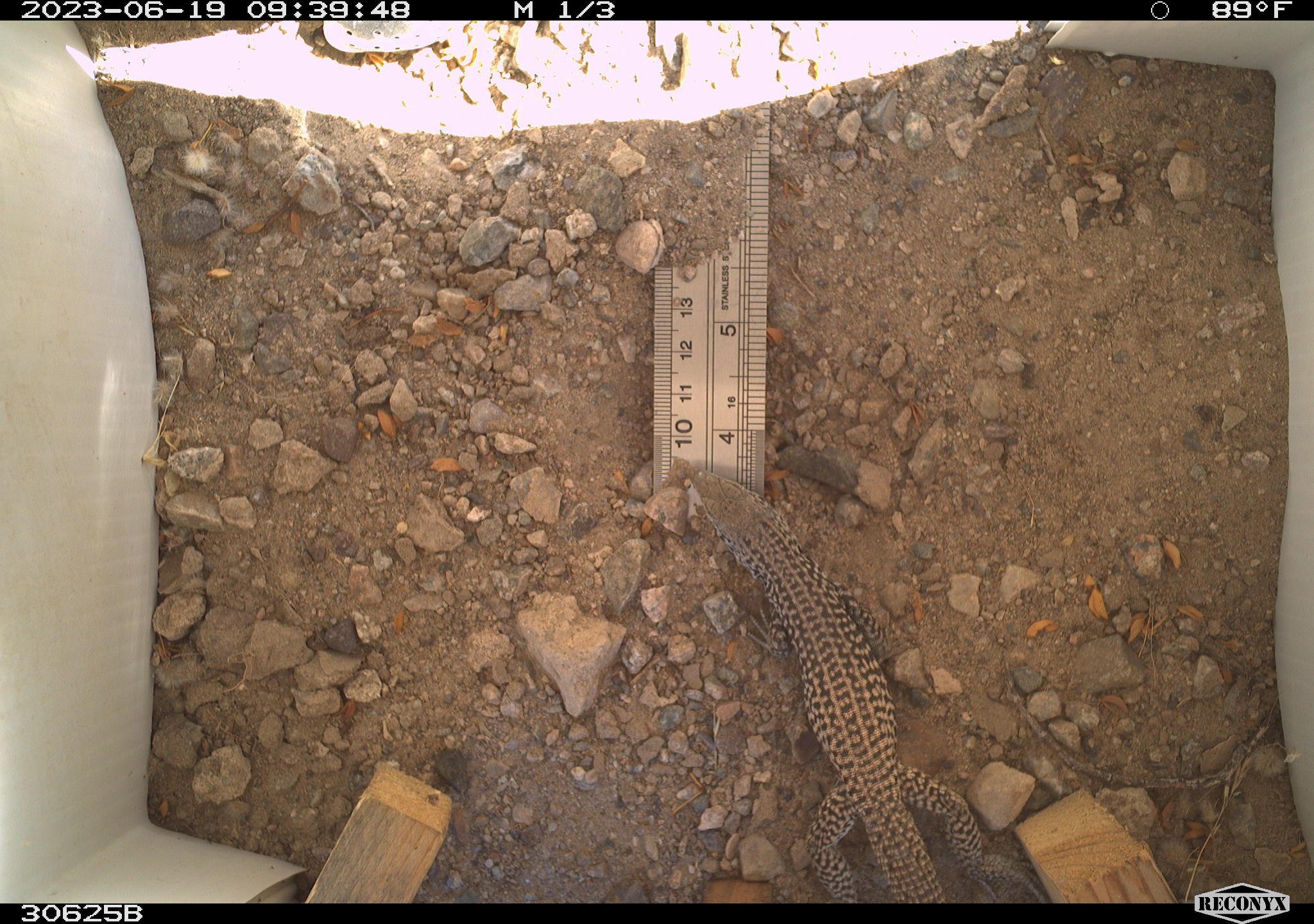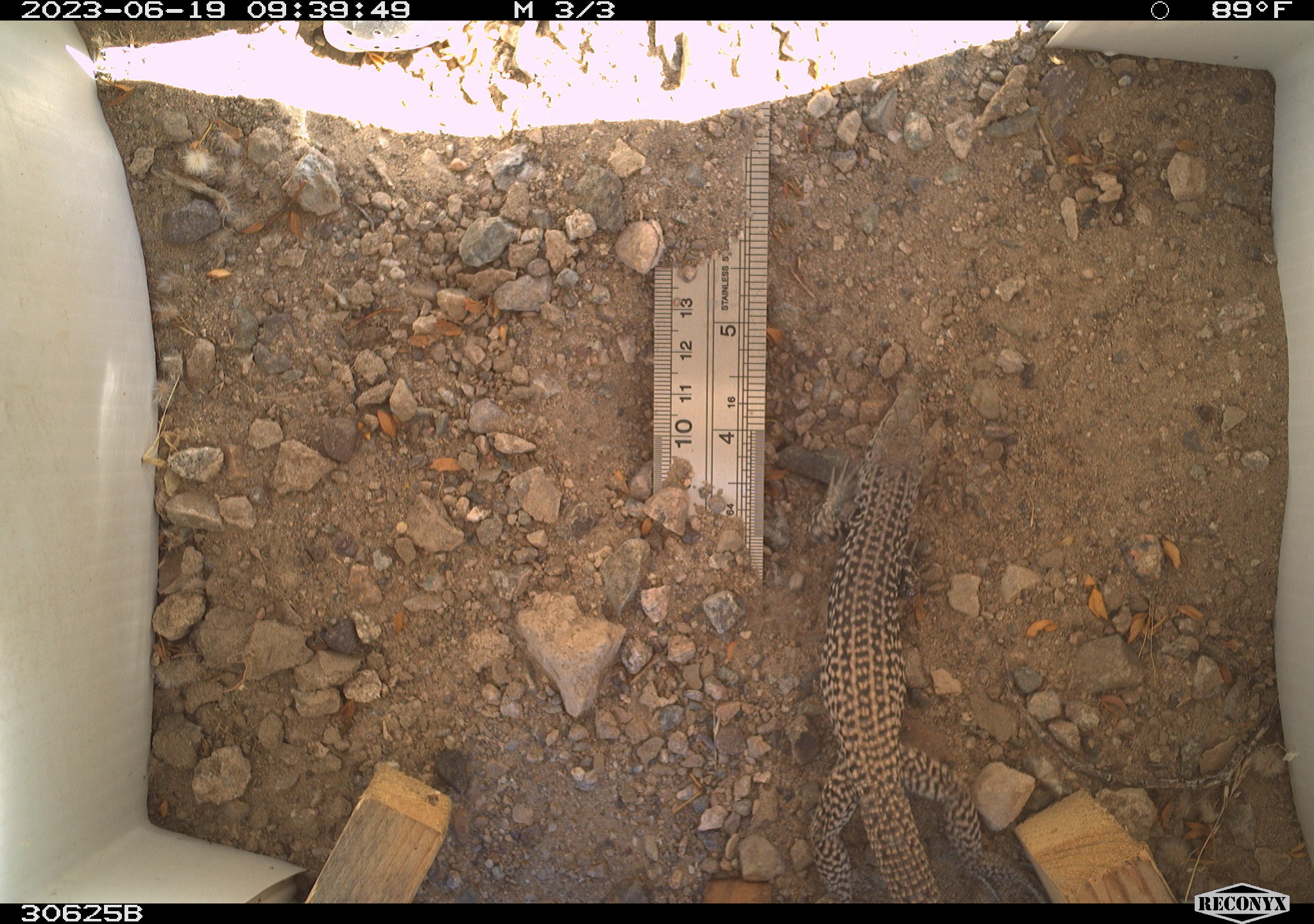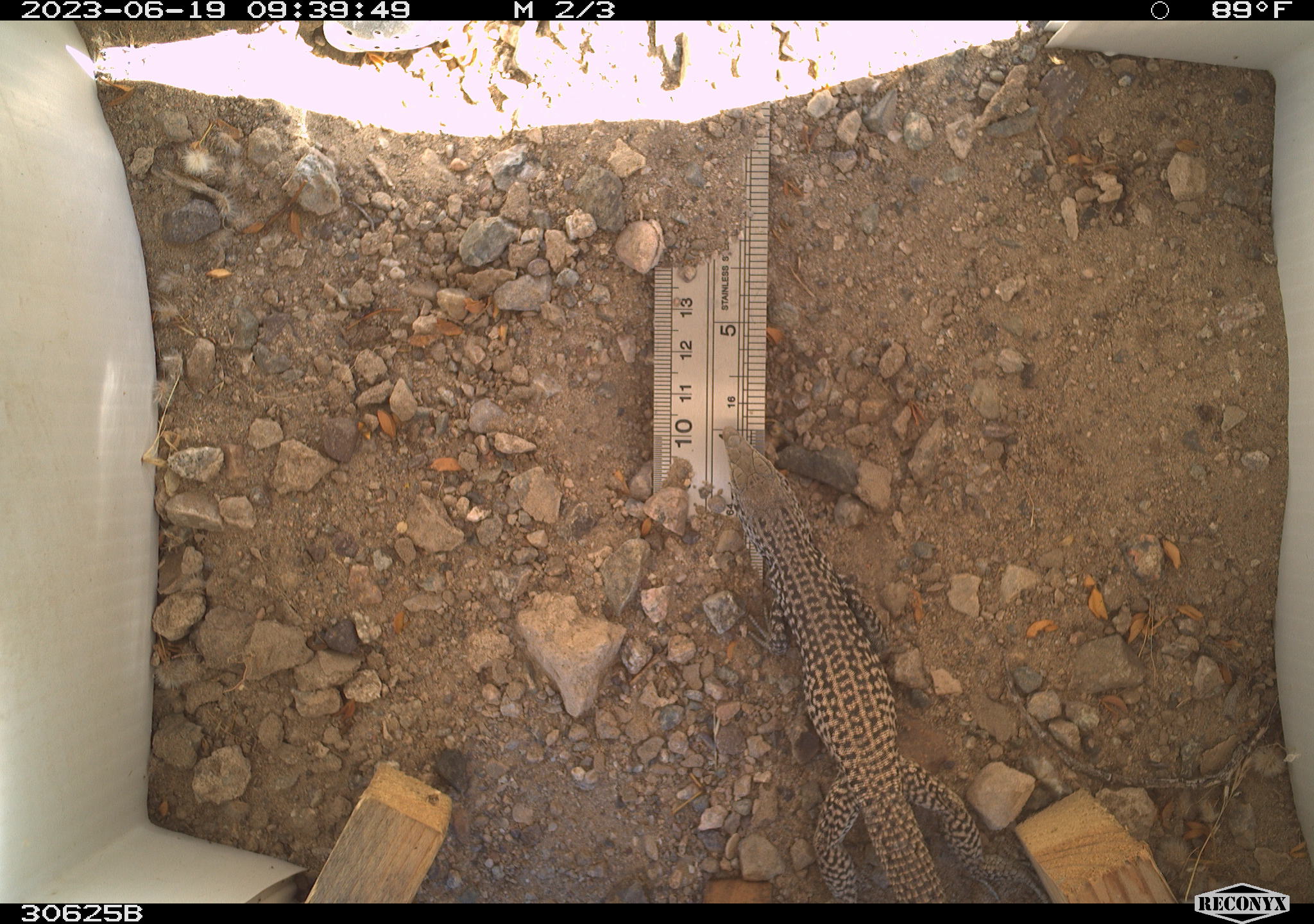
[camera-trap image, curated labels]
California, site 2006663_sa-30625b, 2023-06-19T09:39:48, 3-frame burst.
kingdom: Animalia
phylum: Chordata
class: Reptilia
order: Squamata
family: Teiidae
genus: Aspidoscelis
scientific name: Aspidoscelis tigris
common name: western whiptail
Western whiptail (Aspidoscelis tigris).